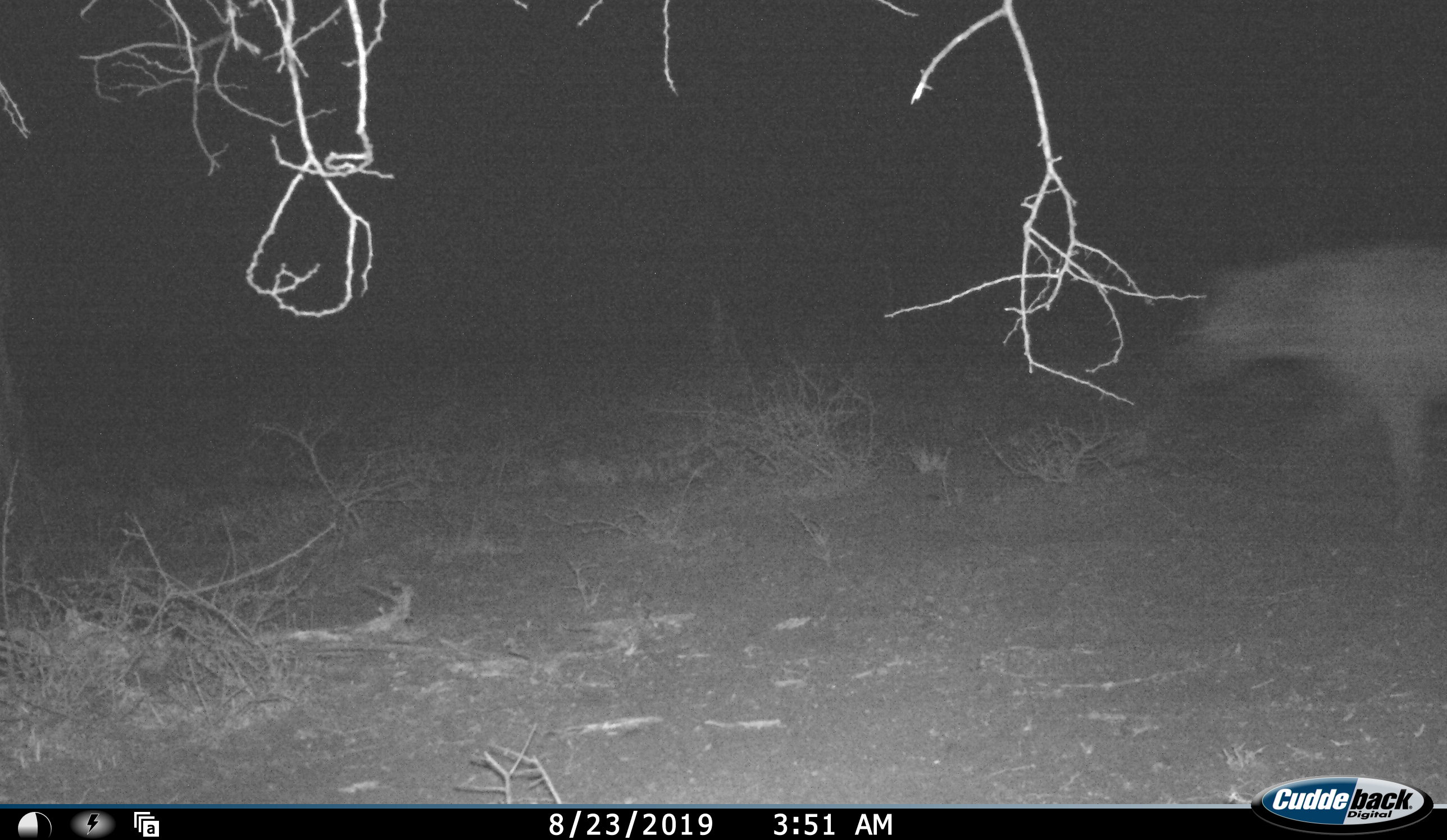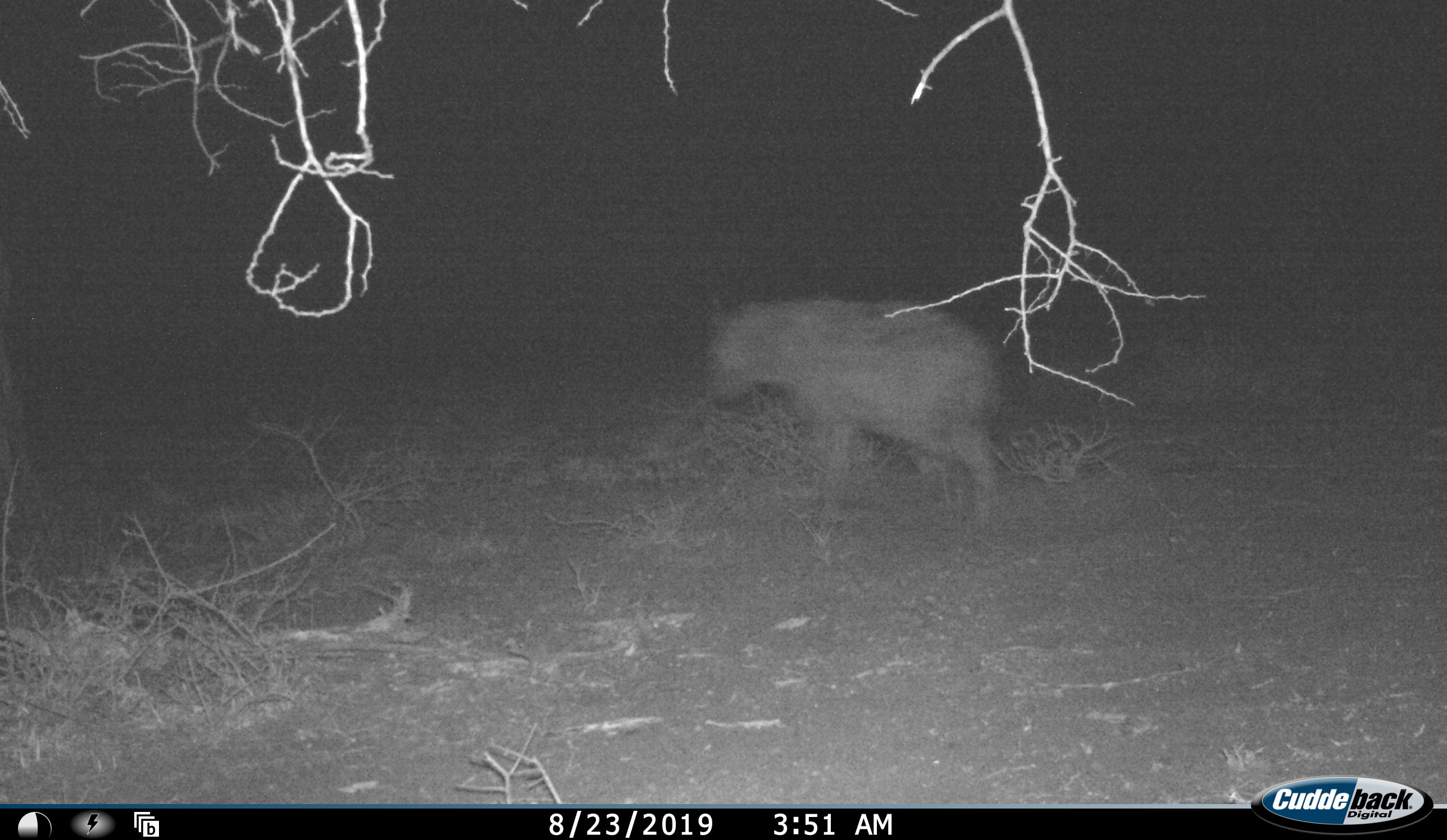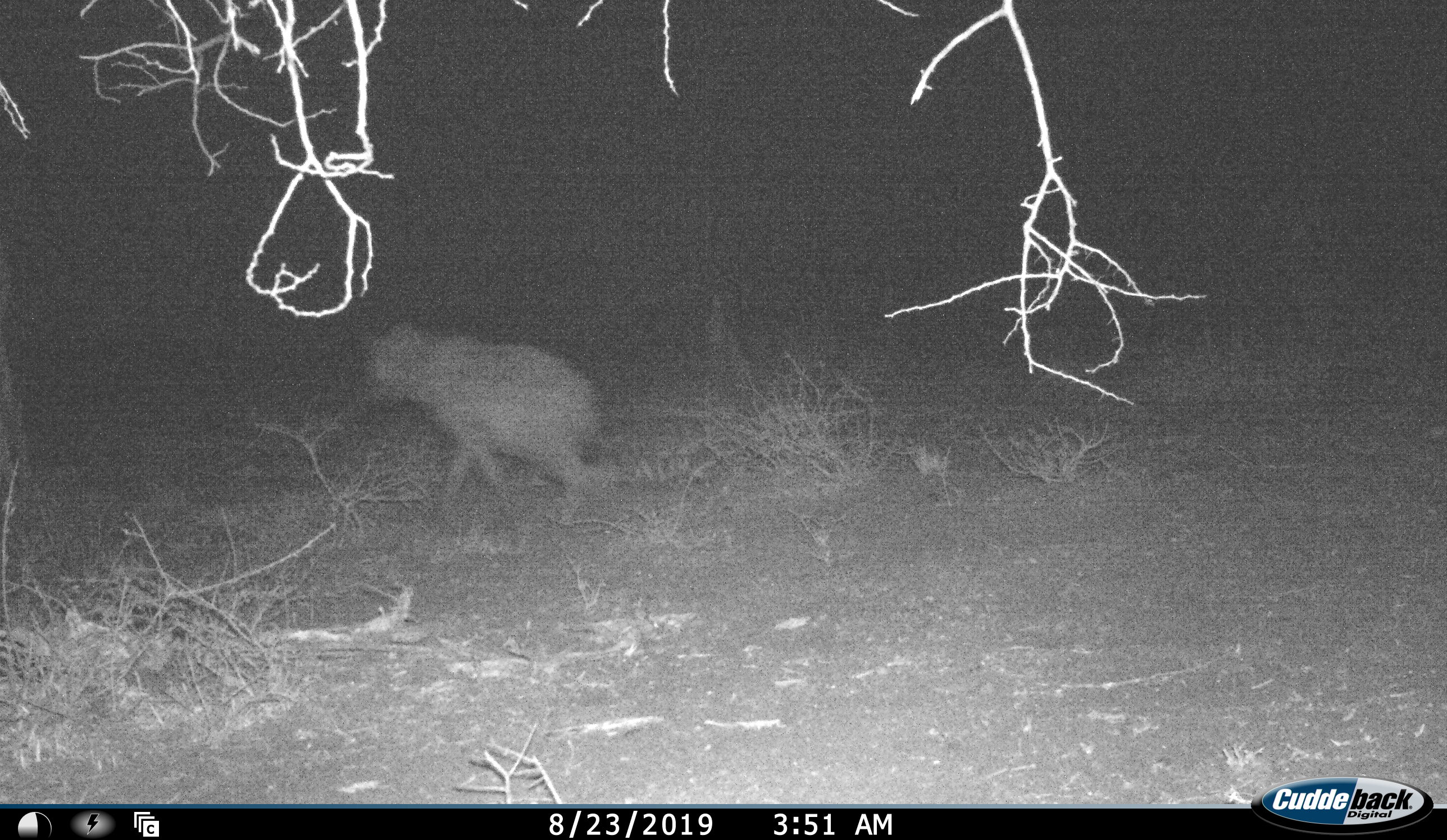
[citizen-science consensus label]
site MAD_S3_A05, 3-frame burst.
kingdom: Animalia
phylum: Chordata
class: Mammalia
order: Carnivora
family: Hyaenidae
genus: Crocuta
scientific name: Crocuta crocuta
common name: spotted hyena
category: hyenaspotted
Hyenaspotted (spotted hyena) (Crocuta crocuta), count 1. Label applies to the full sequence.